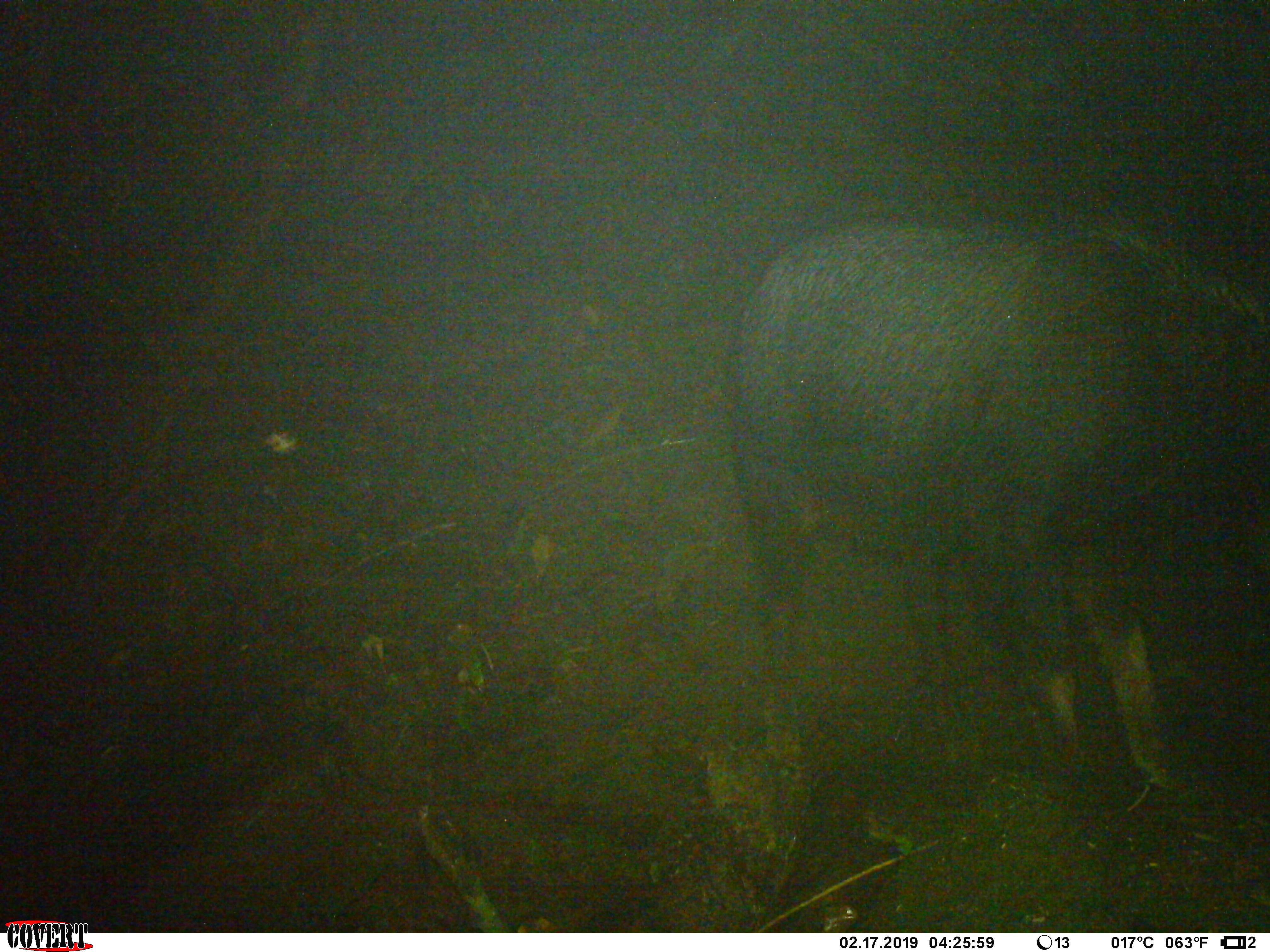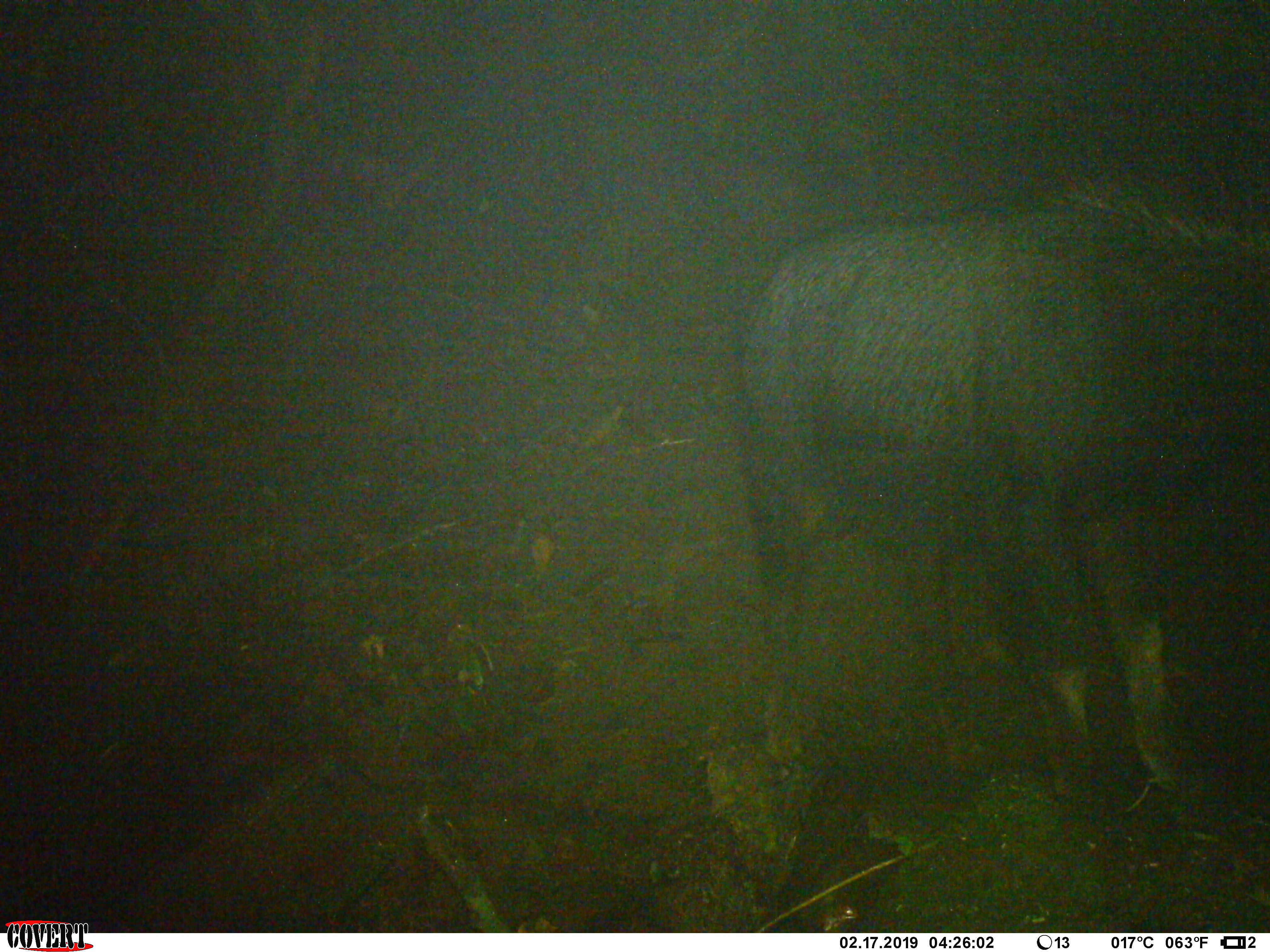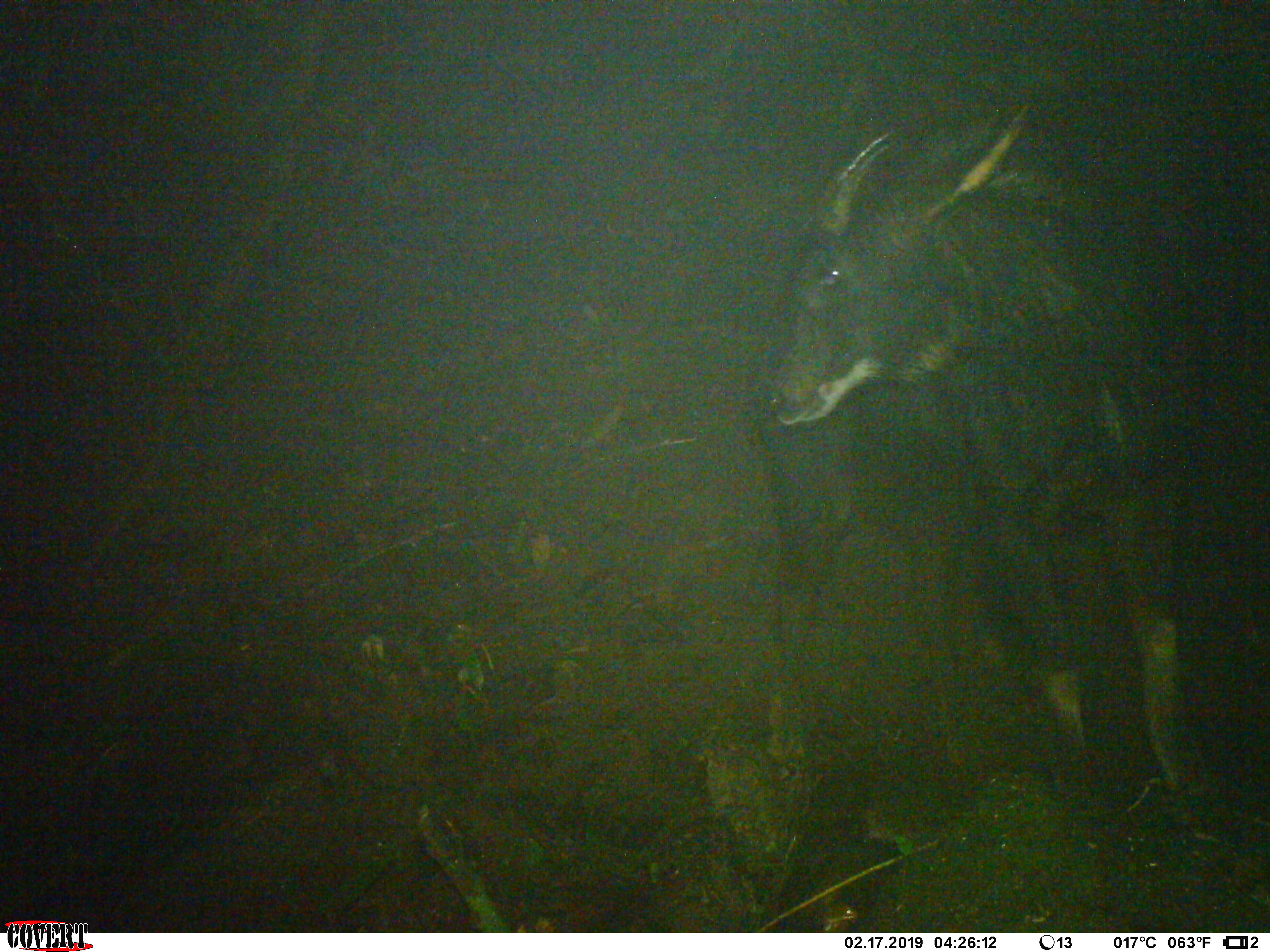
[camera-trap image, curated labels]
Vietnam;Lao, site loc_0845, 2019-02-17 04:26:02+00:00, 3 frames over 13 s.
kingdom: Animalia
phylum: Chordata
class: Mammalia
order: Artiodactyla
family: Bovidae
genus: Capricornis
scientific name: Capricornis sumatraensis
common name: chinese serow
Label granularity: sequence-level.